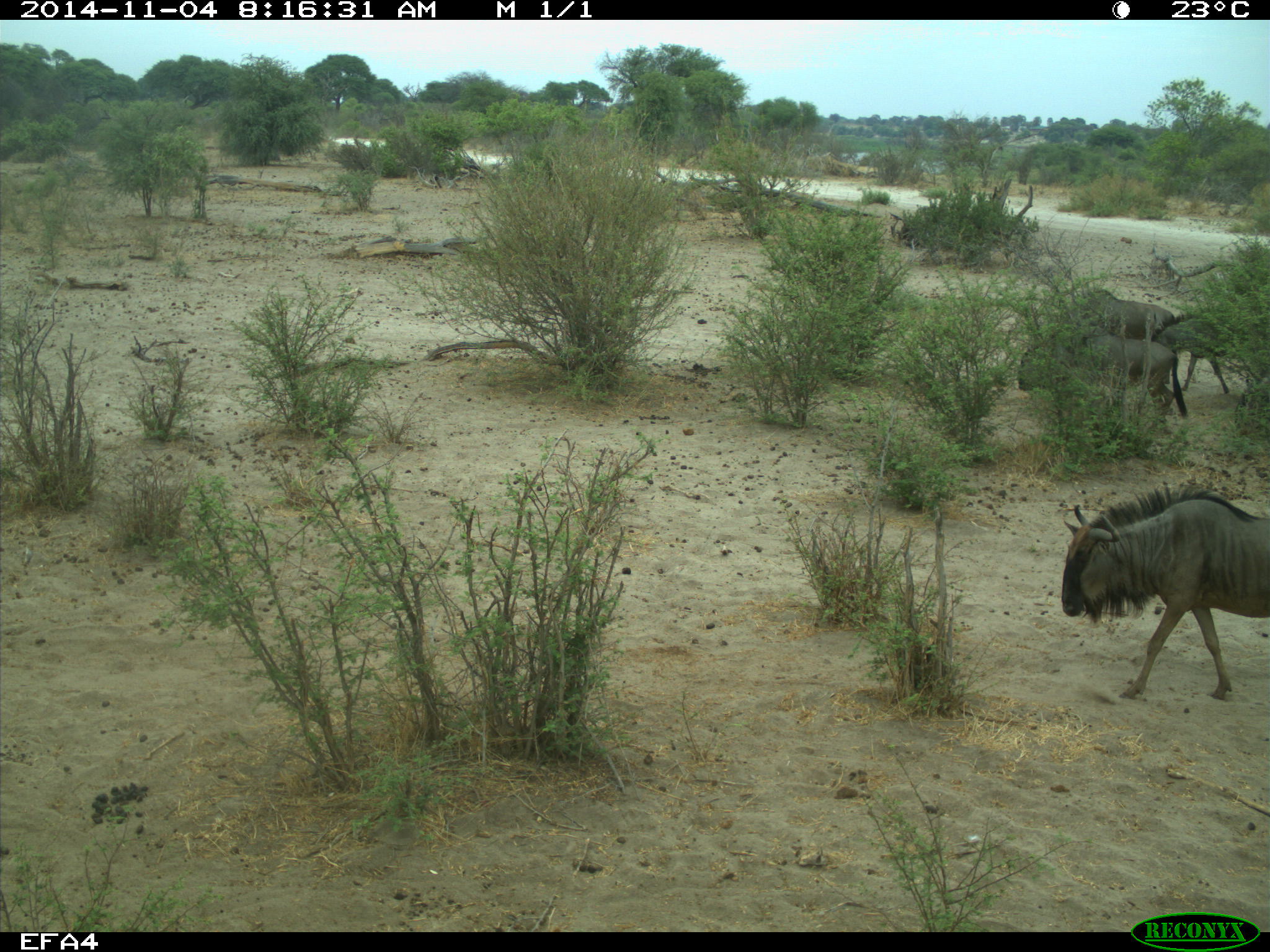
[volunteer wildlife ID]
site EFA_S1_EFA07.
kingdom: Animalia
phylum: Chordata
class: Mammalia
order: Artiodactyla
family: Bovidae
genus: Connochaetes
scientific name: Connochaetes taurinus taurinus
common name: blue wildebeest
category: wildebeestblue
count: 4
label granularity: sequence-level